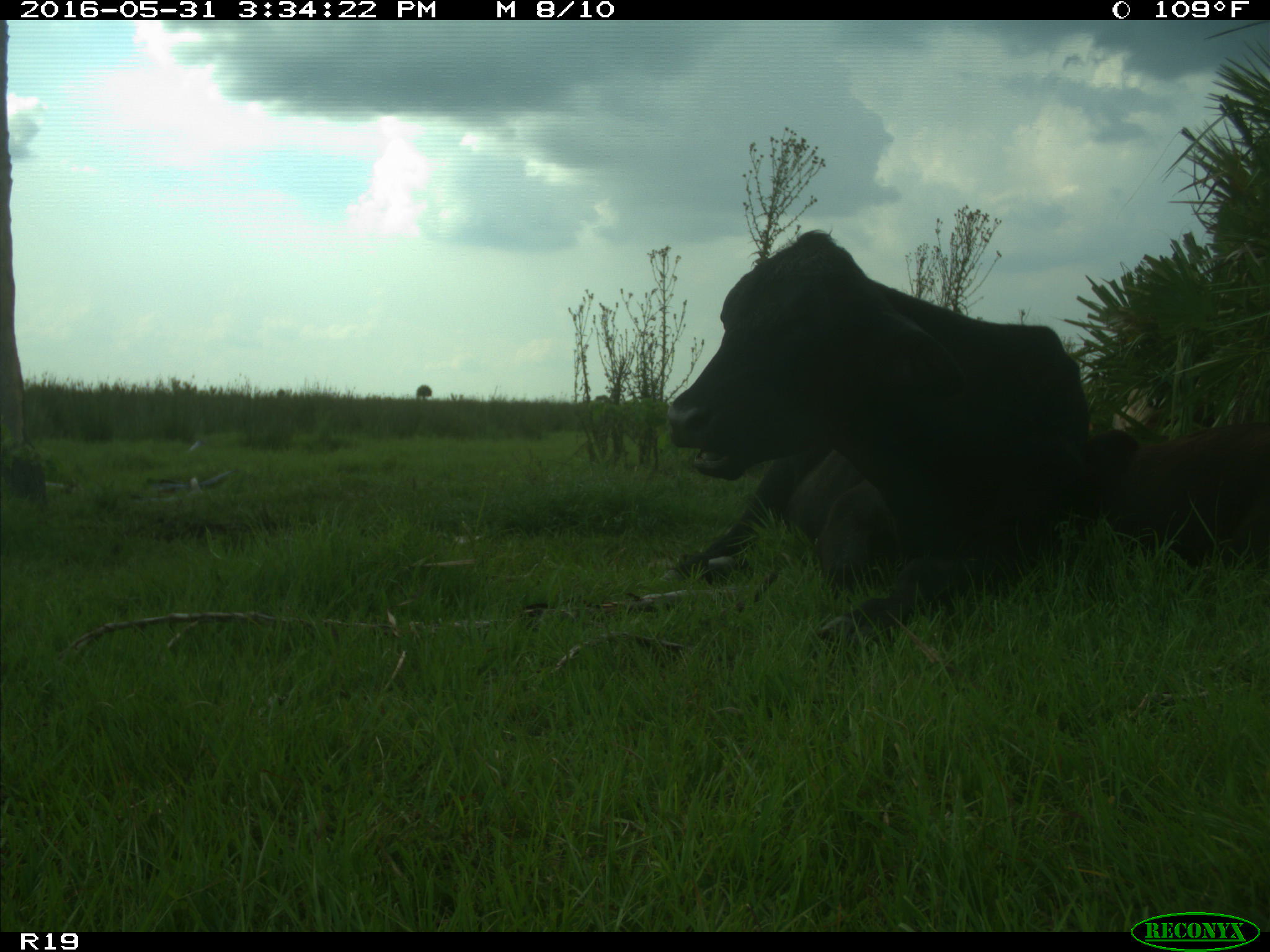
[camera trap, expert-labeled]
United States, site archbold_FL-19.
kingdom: Animalia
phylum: Chordata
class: Mammalia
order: Artiodactyla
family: Bovidae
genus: Bos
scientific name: Bos taurus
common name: domestic cow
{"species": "Bos taurus (domestic cow)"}